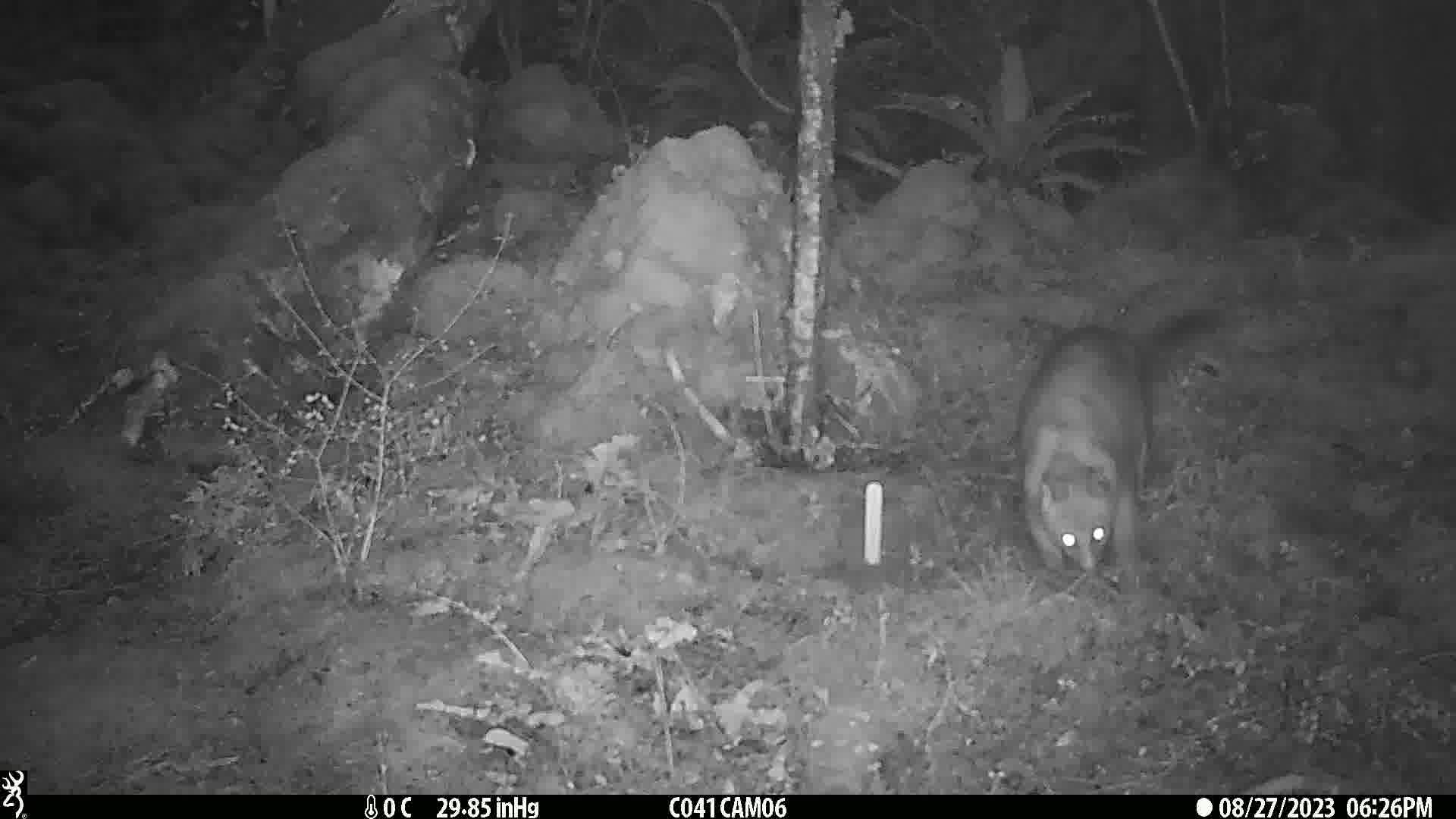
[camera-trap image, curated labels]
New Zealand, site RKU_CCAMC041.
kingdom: Animalia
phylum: Chordata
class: Mammalia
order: Diprotodontia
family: Phalangeridae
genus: Trichosurus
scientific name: Trichosurus vulpecula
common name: common brushtail possum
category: possum